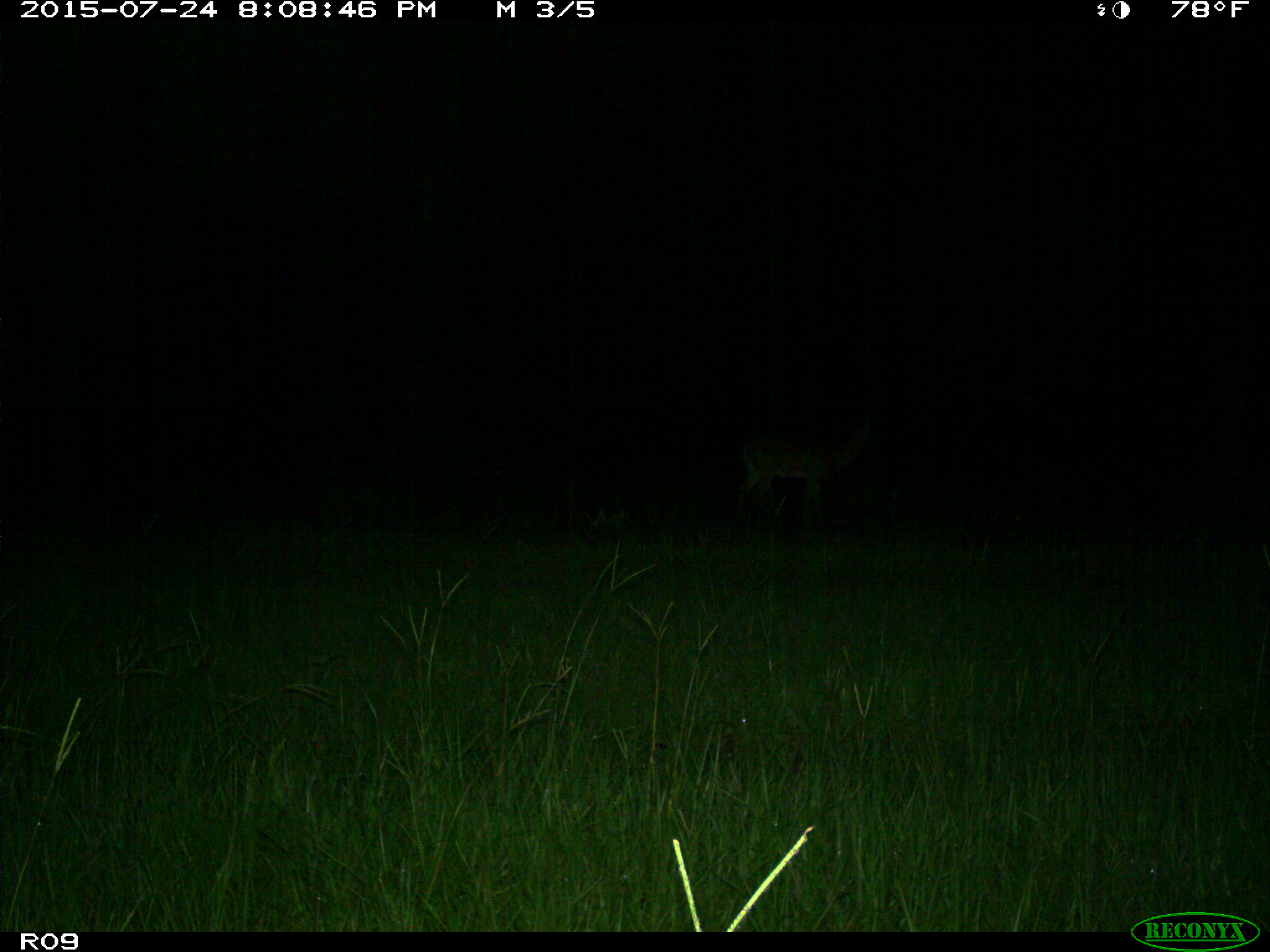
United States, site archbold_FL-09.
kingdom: Animalia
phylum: Chordata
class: Mammalia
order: Artiodactyla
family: Cervidae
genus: Odocoileus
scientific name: Odocoileus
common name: deer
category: unidentified deer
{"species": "unidentified deer (deer) (Odocoileus)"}